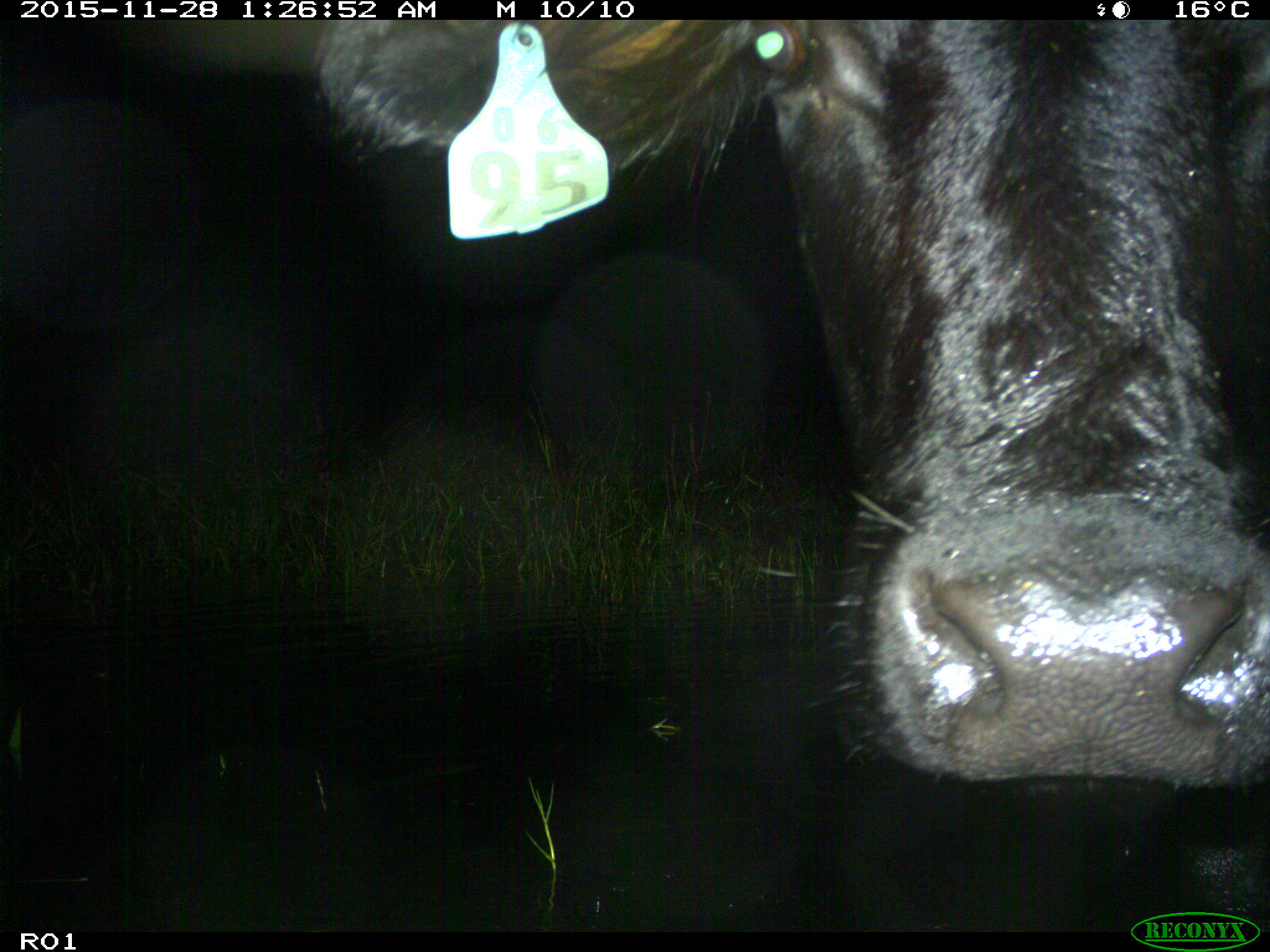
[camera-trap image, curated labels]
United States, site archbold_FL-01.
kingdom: Animalia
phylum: Chordata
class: Mammalia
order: Artiodactyla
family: Bovidae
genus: Bos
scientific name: Bos taurus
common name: domestic cow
Bos taurus (domestic cow).